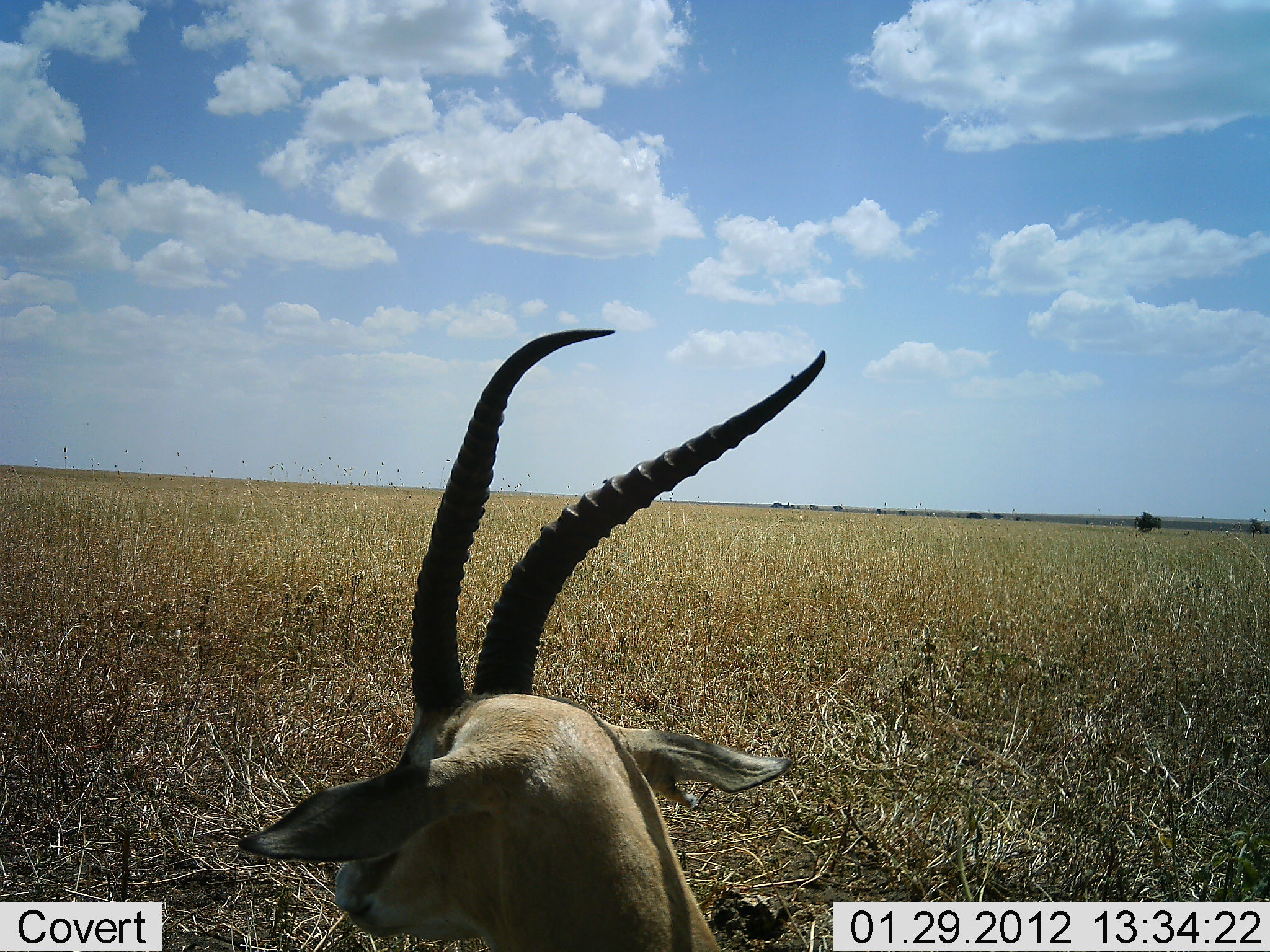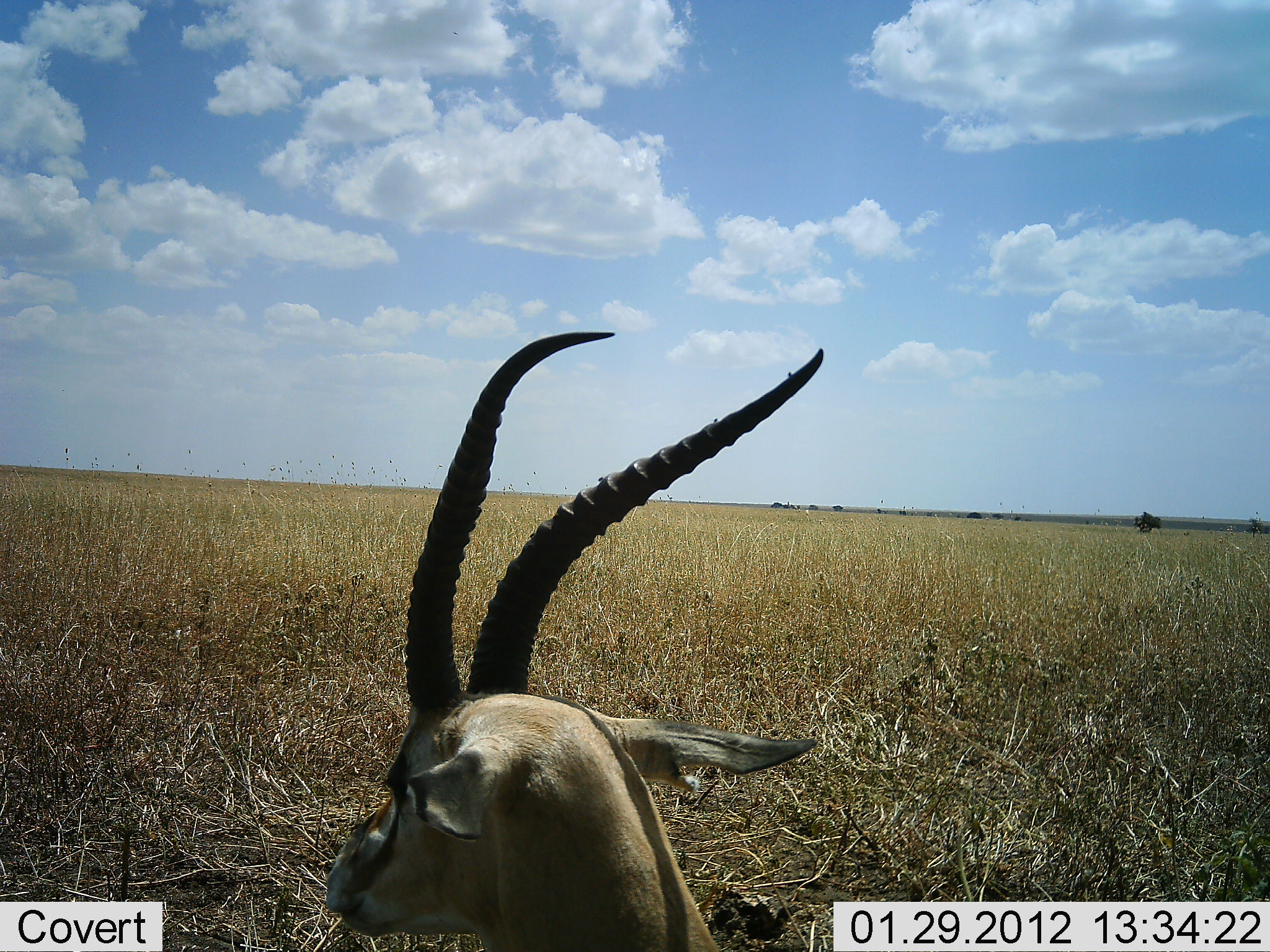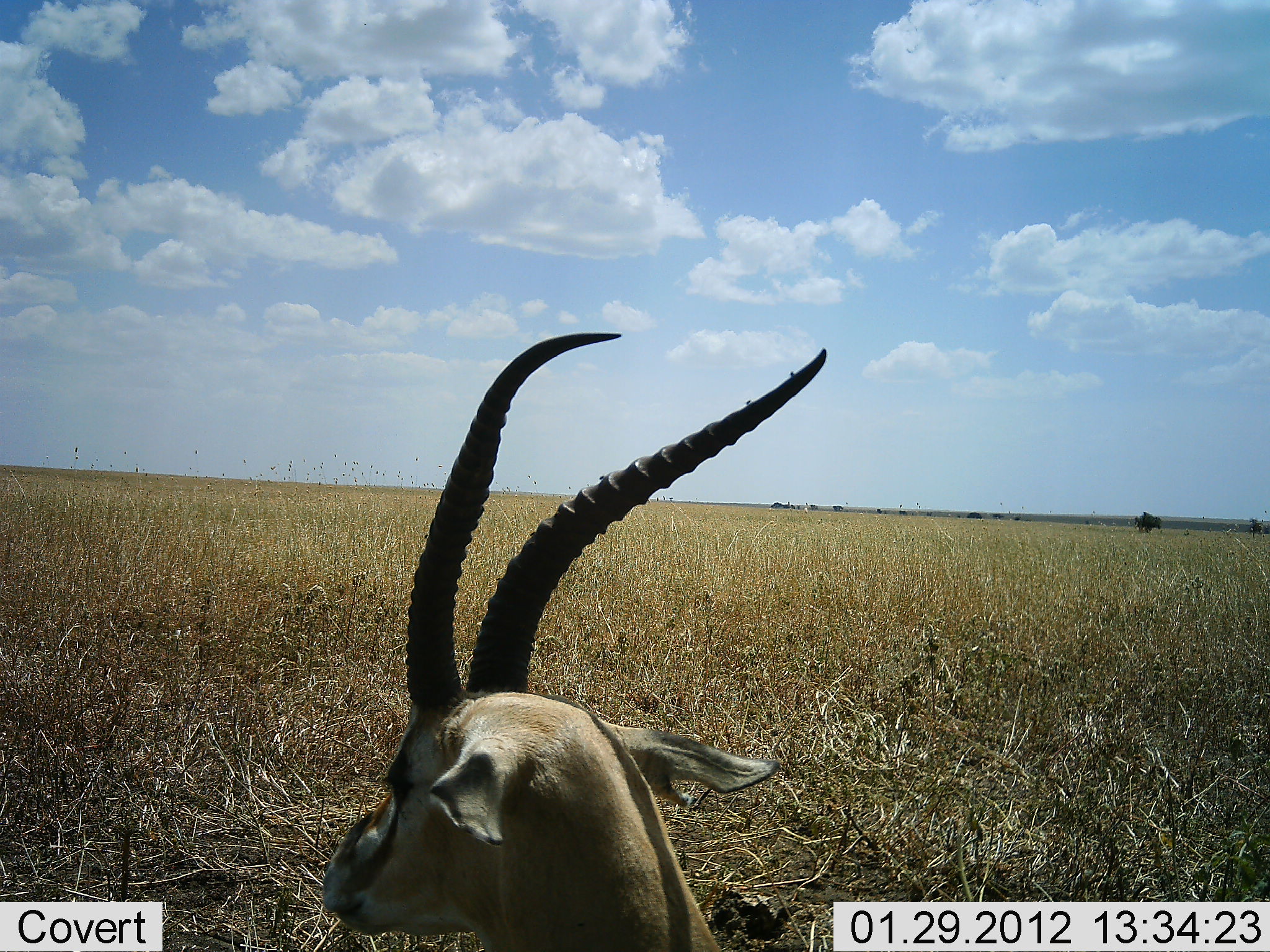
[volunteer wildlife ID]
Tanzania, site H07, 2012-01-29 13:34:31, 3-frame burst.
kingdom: Animalia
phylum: Chordata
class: Mammalia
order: Artiodactyla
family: Bovidae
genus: Eudorcas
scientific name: Eudorcas thomsonii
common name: thomson's gazelle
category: gazellethomsons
Gazellethomsons (thomson's gazelle) (Eudorcas thomsonii), count 1. Behavior (volunteer vote fractions): standing 35%, resting 65%, moving 0%, interacting 0%. Young present (vote fraction): 0%. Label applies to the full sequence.